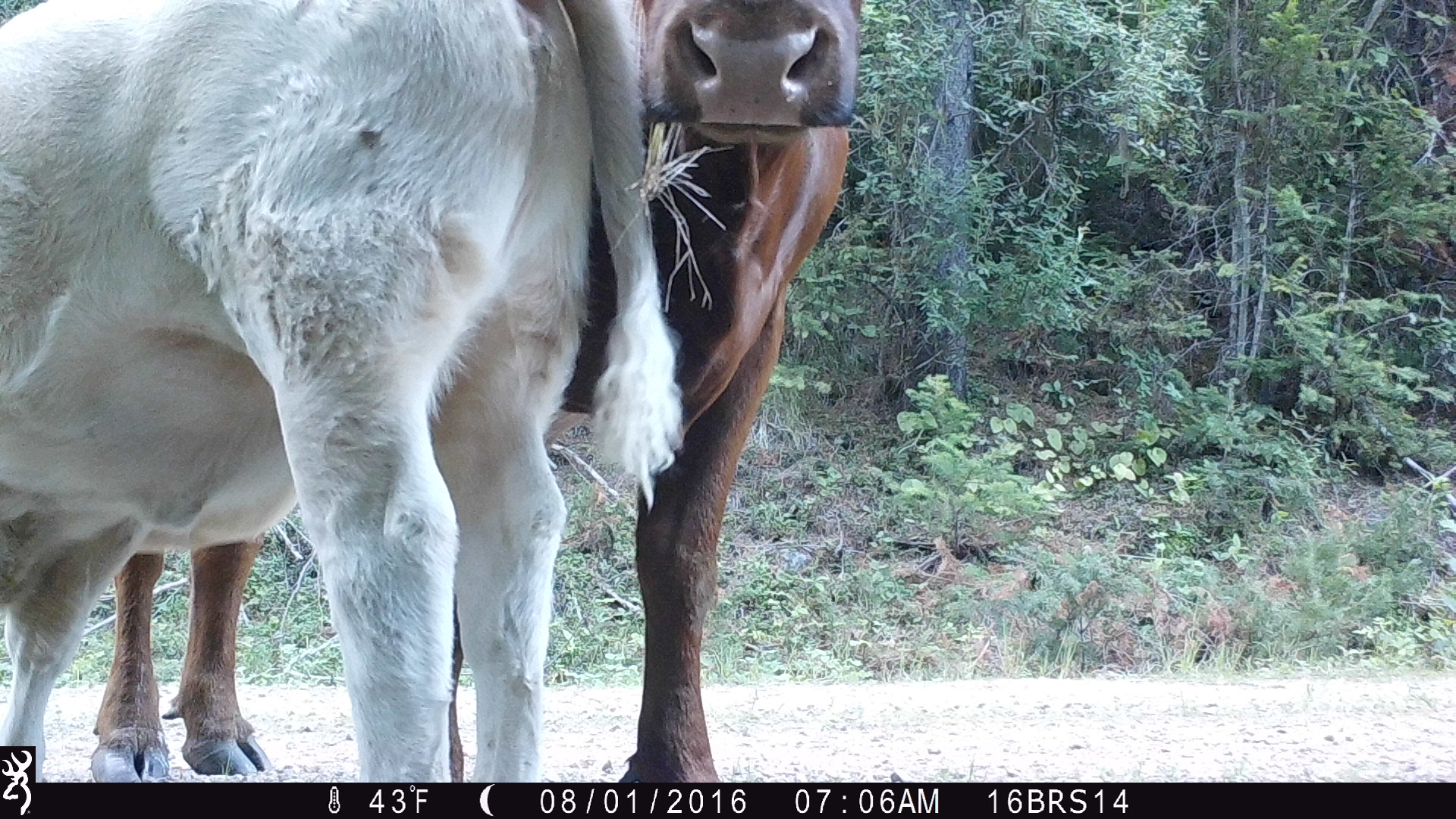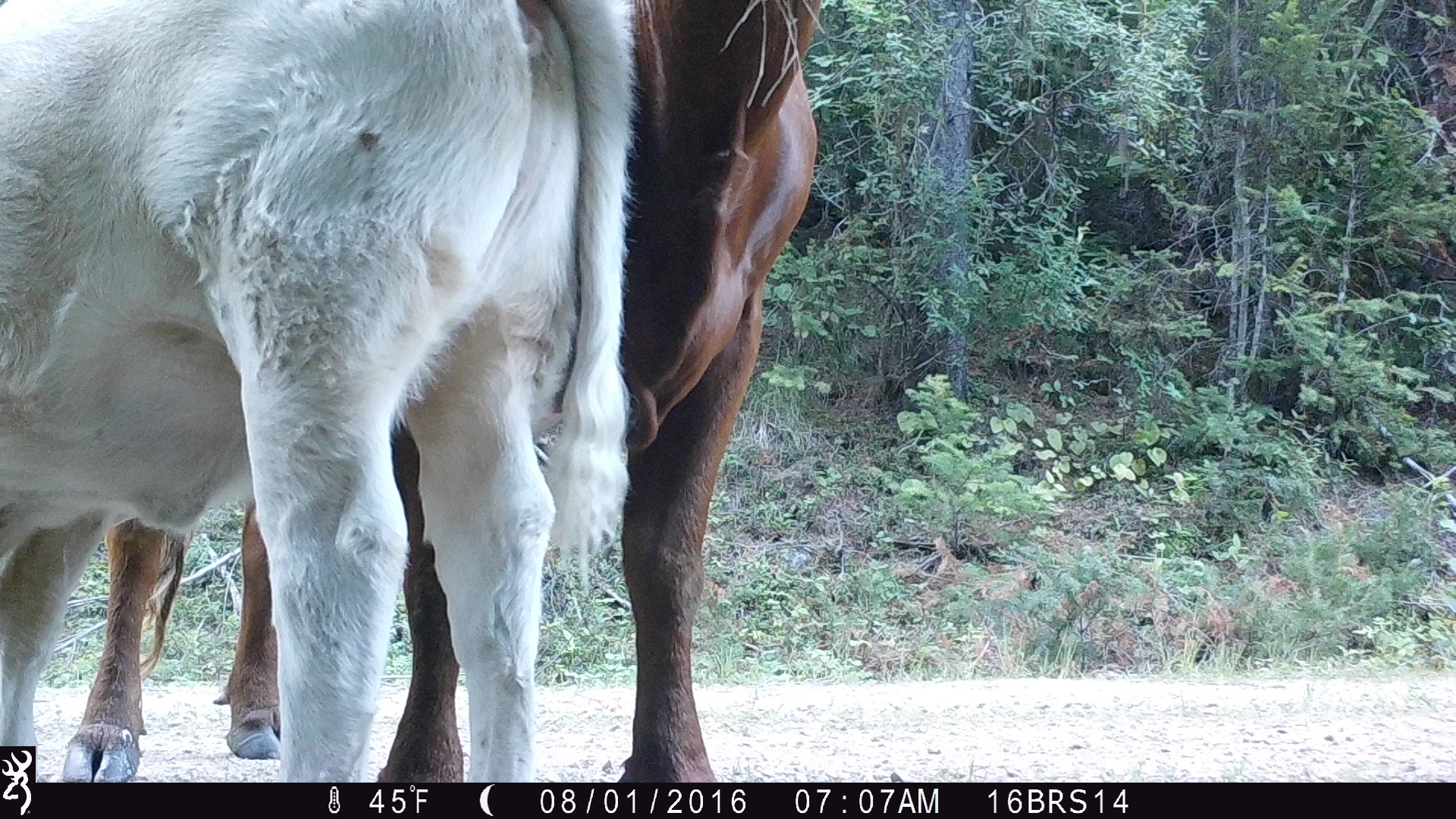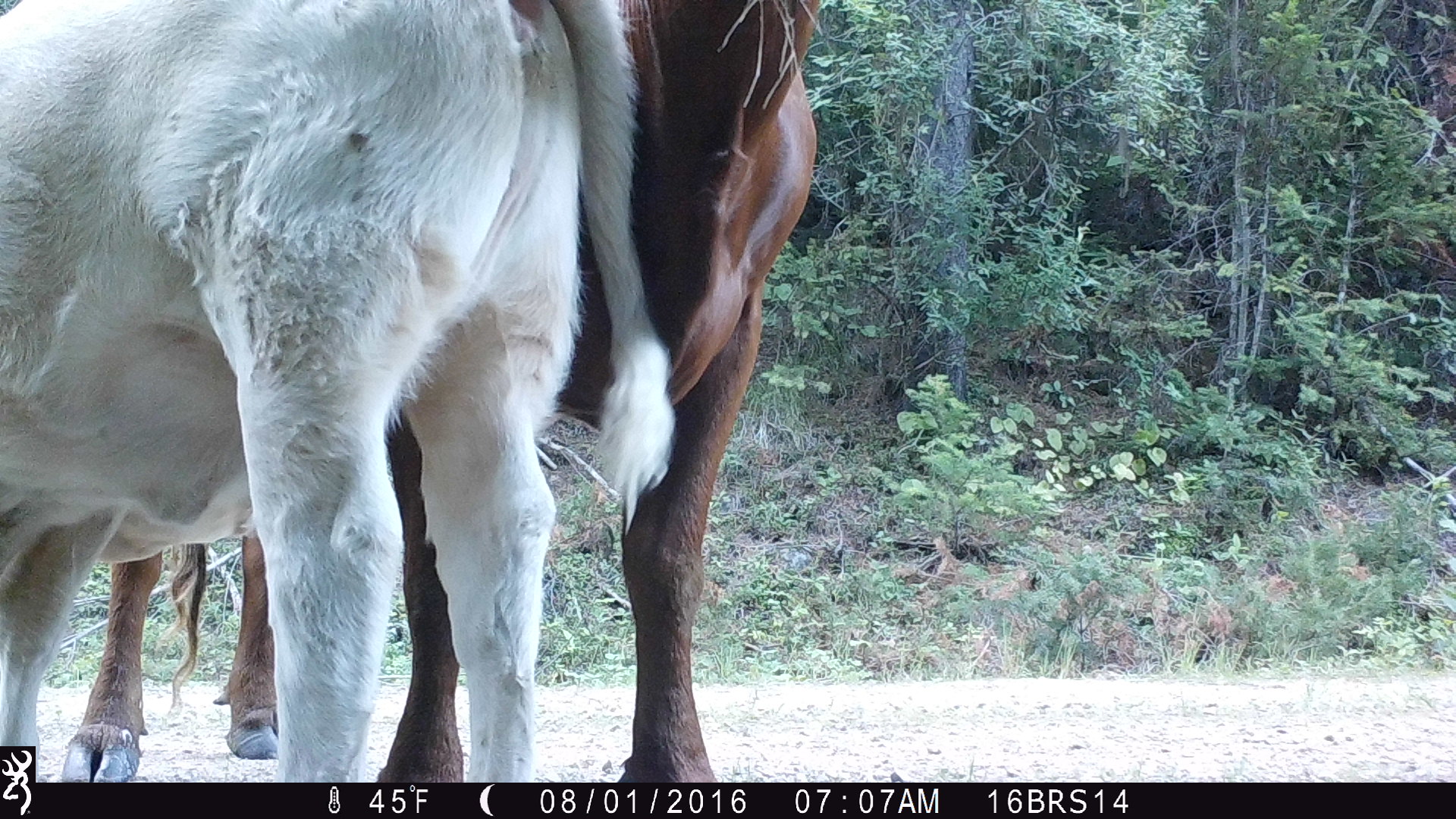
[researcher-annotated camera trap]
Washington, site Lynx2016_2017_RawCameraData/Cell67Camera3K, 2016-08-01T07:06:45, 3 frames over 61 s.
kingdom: Animalia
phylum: Chordata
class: Mammalia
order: Artiodactyla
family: Bovidae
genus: Bos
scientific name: Bos taurus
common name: domestic cattle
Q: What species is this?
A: Domestic cattle (Bos taurus).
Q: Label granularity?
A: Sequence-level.